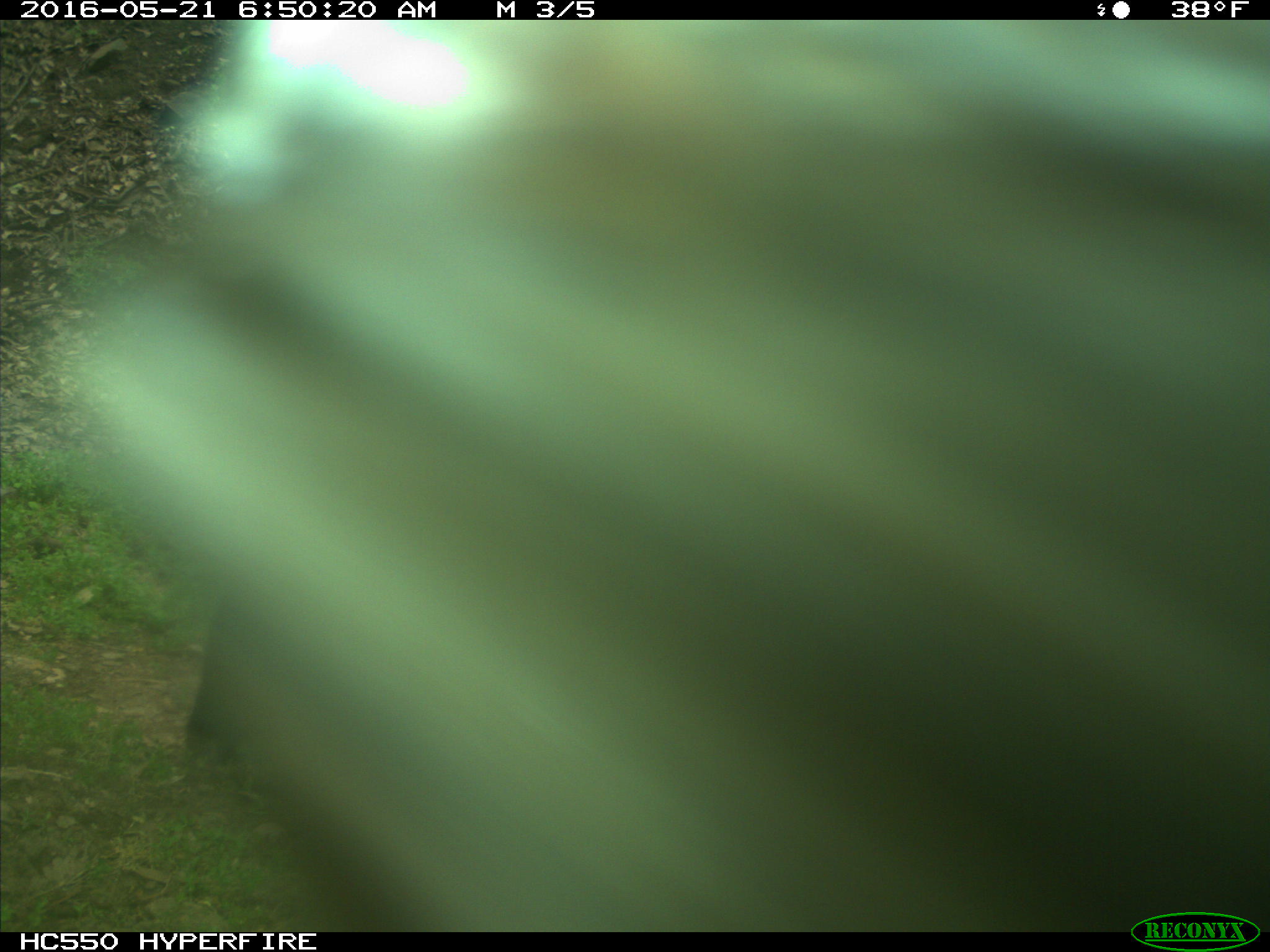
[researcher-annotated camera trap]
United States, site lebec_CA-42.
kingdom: Animalia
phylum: Chordata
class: Mammalia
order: Artiodactyla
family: Bovidae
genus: Bos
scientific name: Bos taurus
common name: domestic cow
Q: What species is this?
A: Bos taurus (domestic cow).